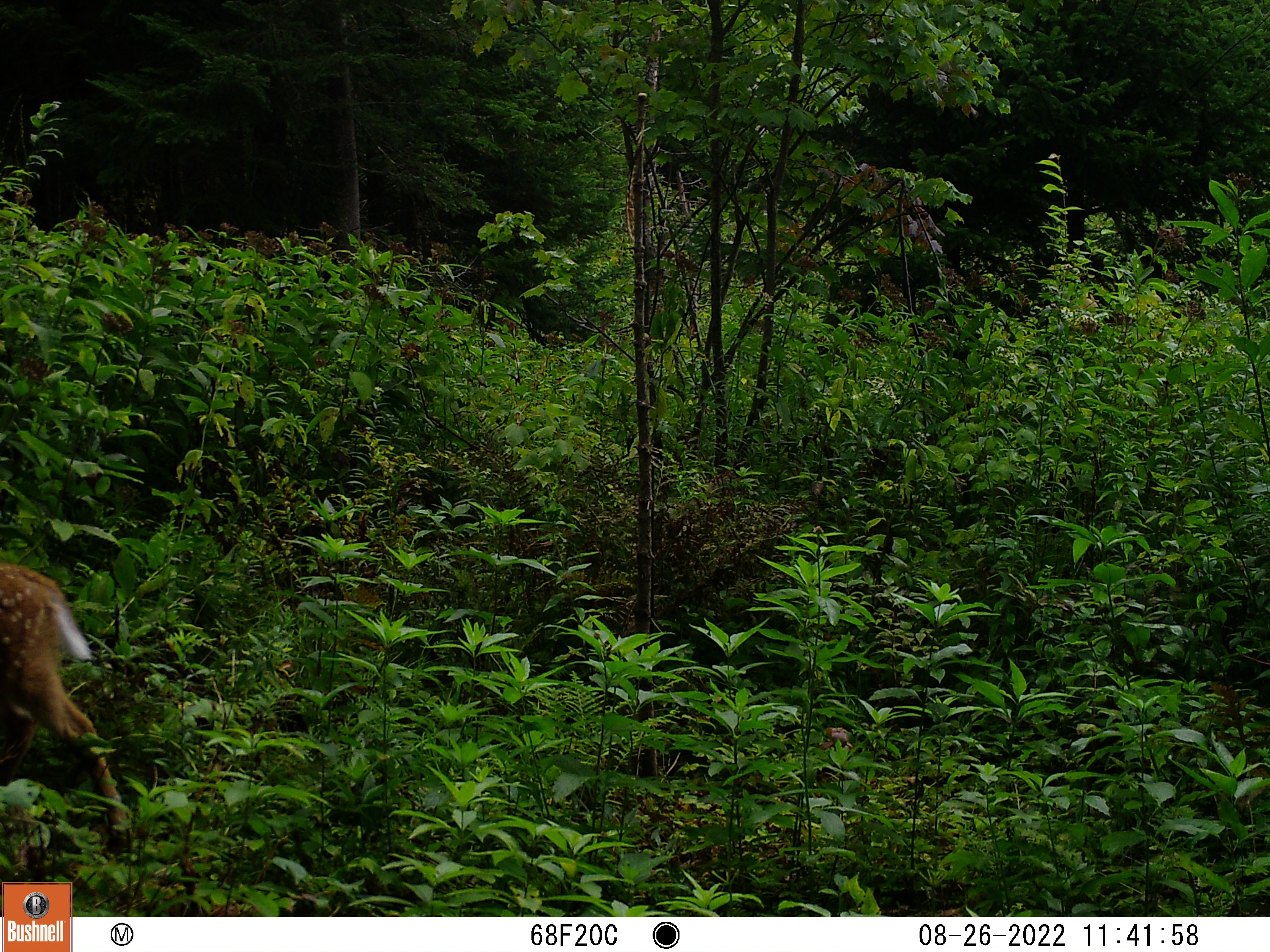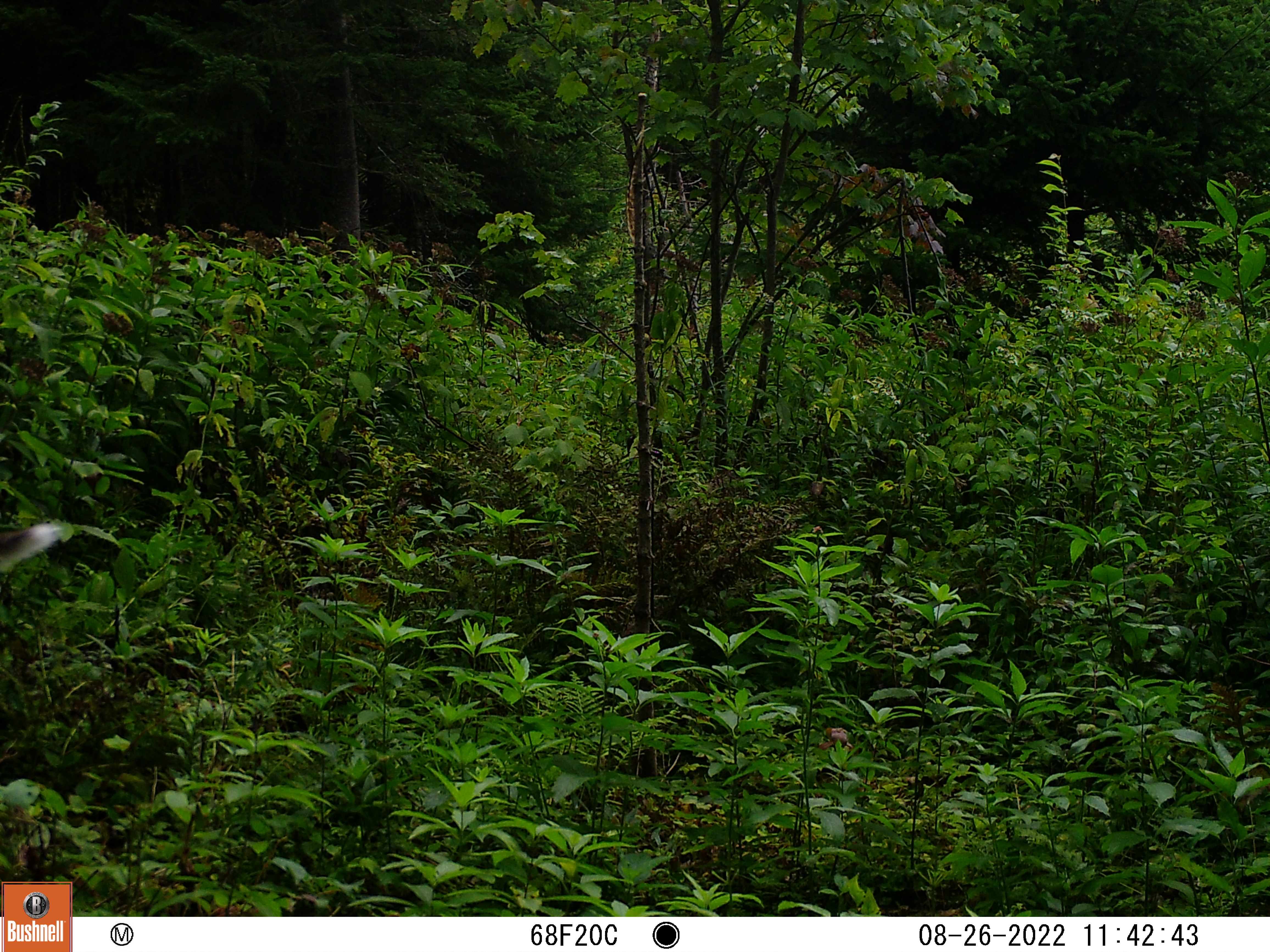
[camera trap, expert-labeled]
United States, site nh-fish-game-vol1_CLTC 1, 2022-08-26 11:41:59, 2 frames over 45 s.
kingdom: Animalia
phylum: Chordata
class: Mammalia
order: Artiodactyla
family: Cervidae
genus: Odocoileus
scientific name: Odocoileus virginianus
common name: white-tailed deer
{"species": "white-tailed deer (Odocoileus virginianus)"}